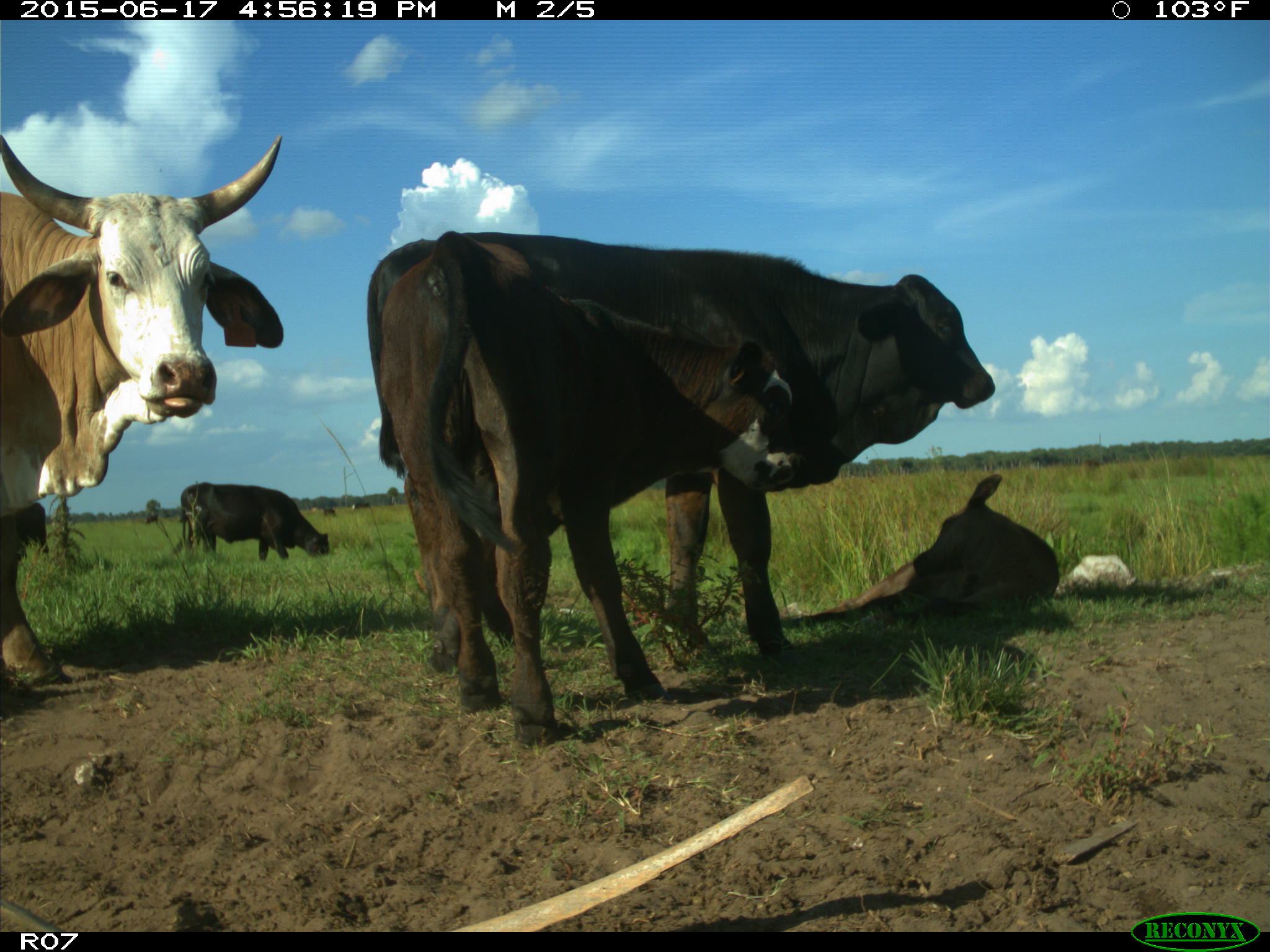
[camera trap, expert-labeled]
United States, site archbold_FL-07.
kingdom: Animalia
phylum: Chordata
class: Mammalia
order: Artiodactyla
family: Bovidae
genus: Bos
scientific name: Bos taurus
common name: domestic cow